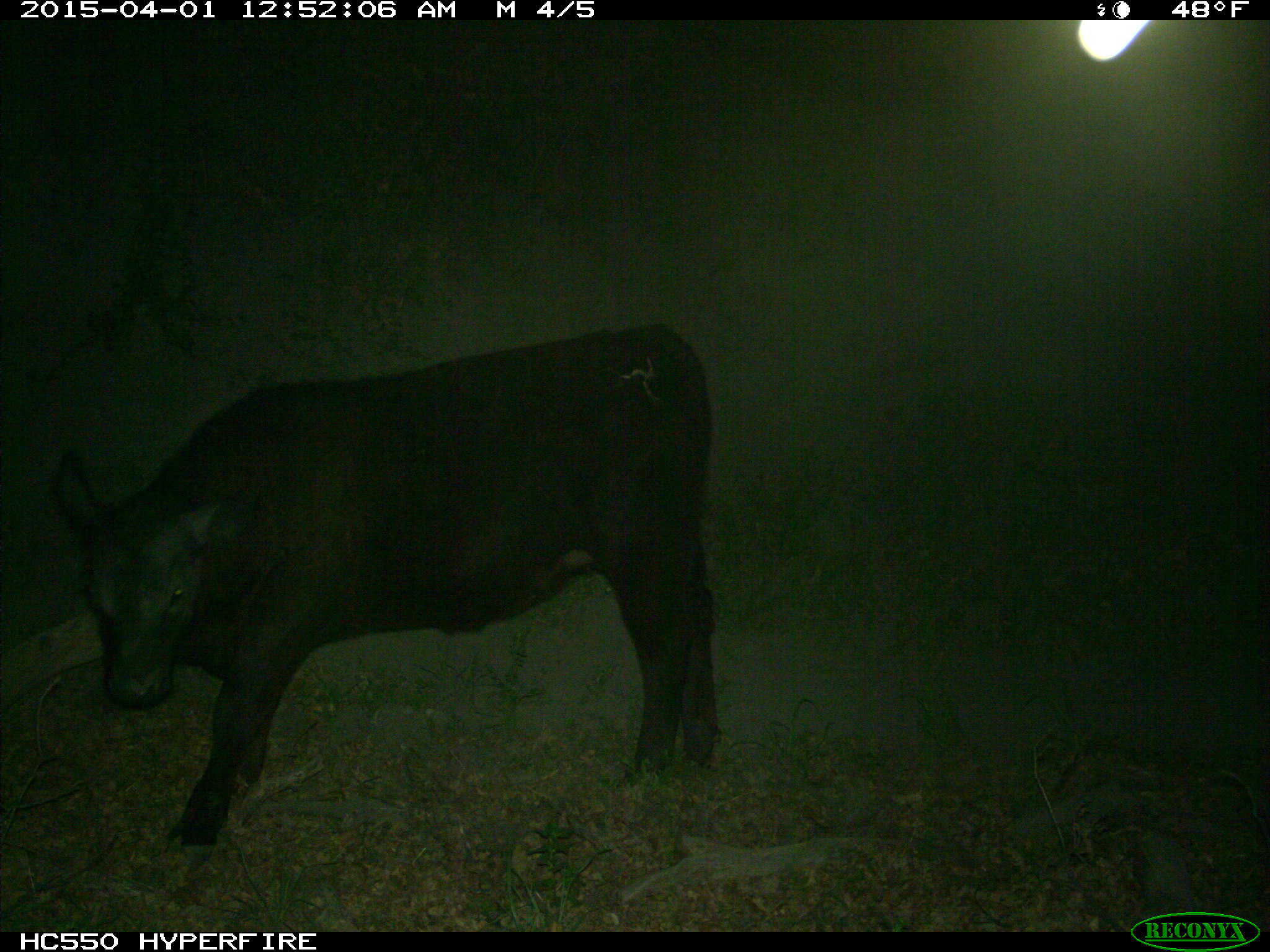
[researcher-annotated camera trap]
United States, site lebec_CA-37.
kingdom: Animalia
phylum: Chordata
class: Mammalia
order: Artiodactyla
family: Bovidae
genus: Bos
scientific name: Bos taurus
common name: domestic cow